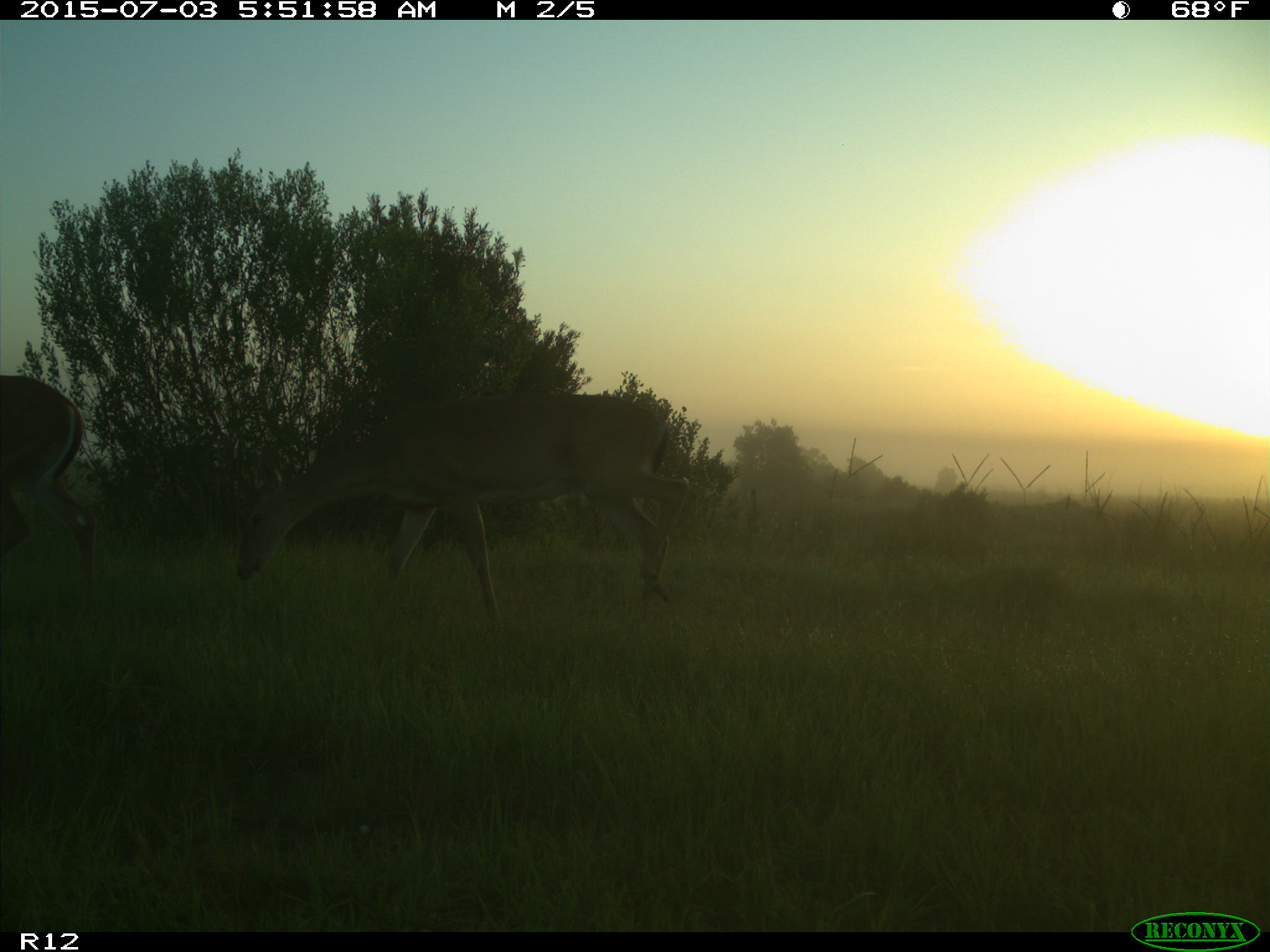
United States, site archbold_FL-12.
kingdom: Animalia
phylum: Chordata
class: Mammalia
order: Artiodactyla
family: Cervidae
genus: Odocoileus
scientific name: Odocoileus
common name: deer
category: unidentified deer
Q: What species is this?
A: Unidentified deer (deer) (Odocoileus).